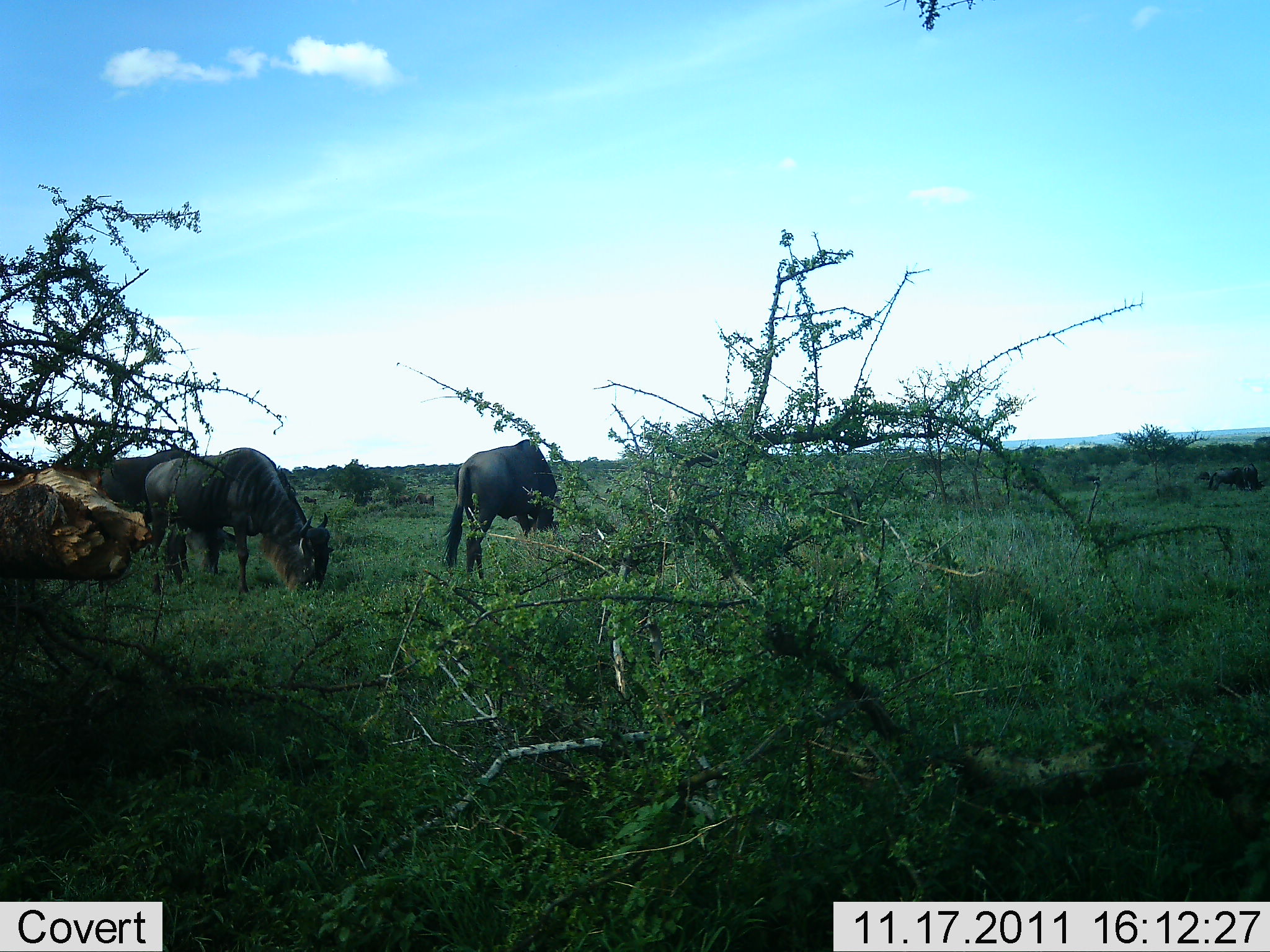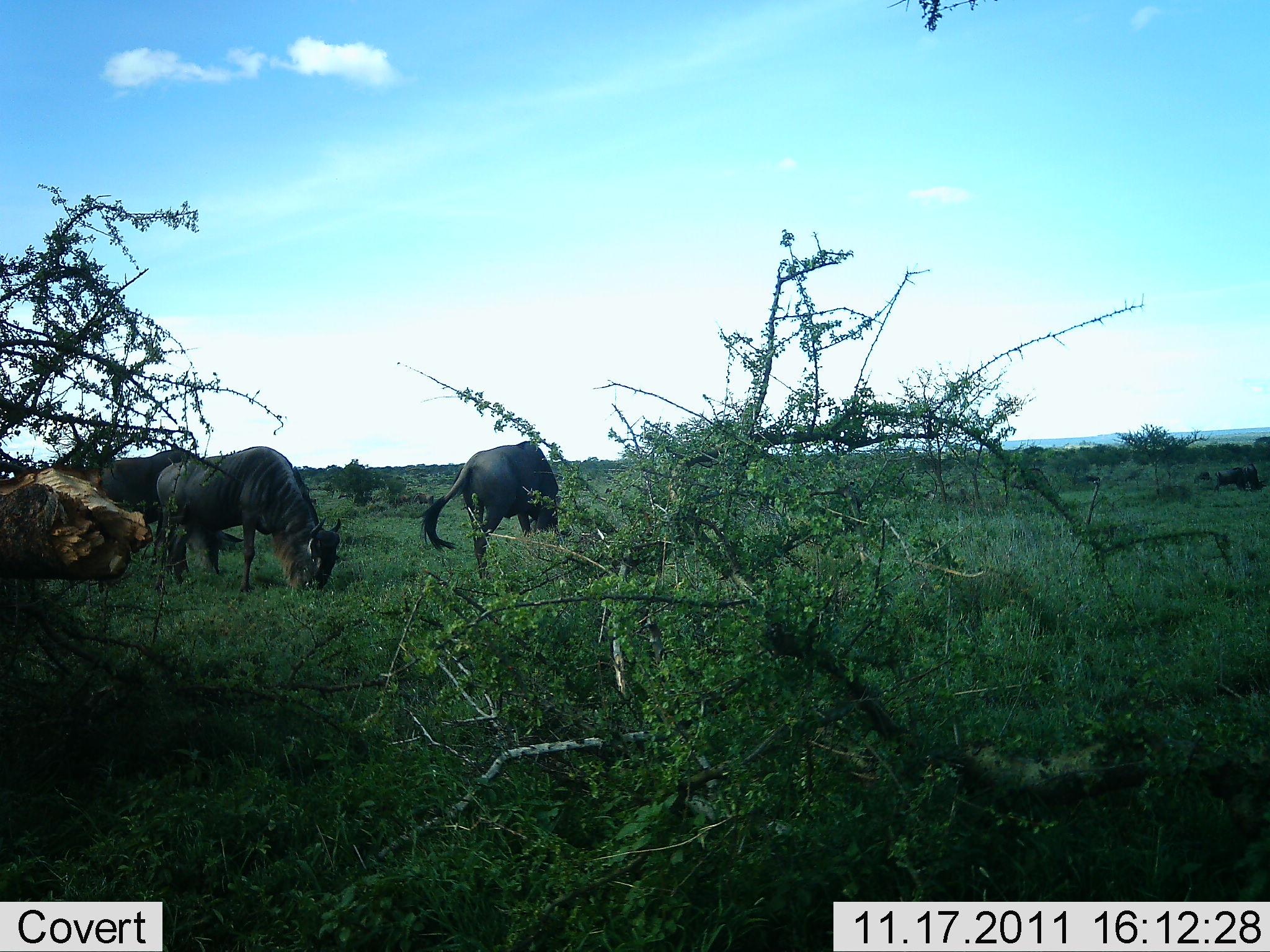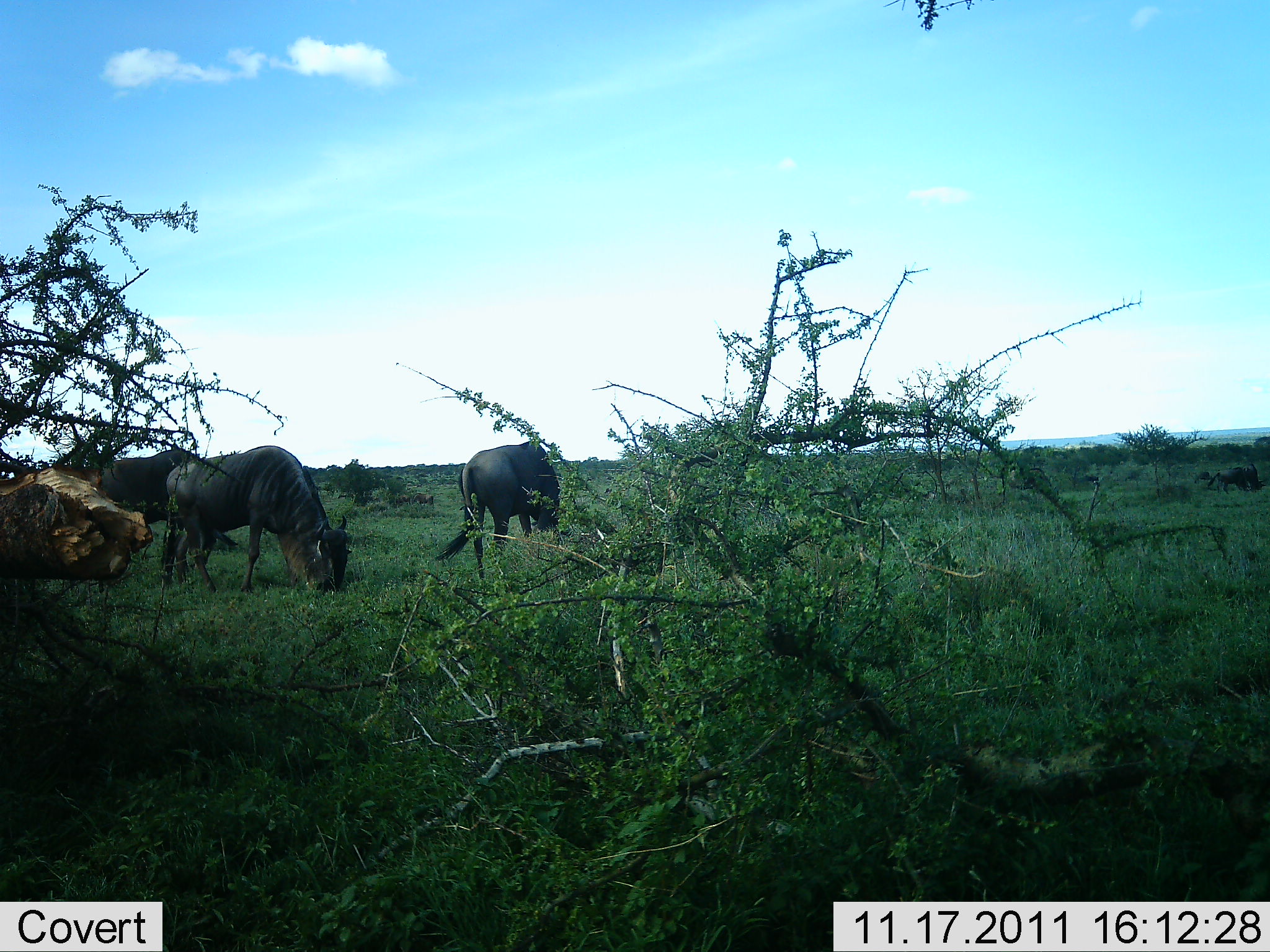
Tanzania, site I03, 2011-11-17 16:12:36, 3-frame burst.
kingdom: Animalia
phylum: Chordata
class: Mammalia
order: Artiodactyla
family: Bovidae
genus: Connochaetes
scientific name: Connochaetes taurinus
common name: blue wildebeest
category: wildebeest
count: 3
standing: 18%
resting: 0%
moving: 0%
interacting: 0%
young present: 0%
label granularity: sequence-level